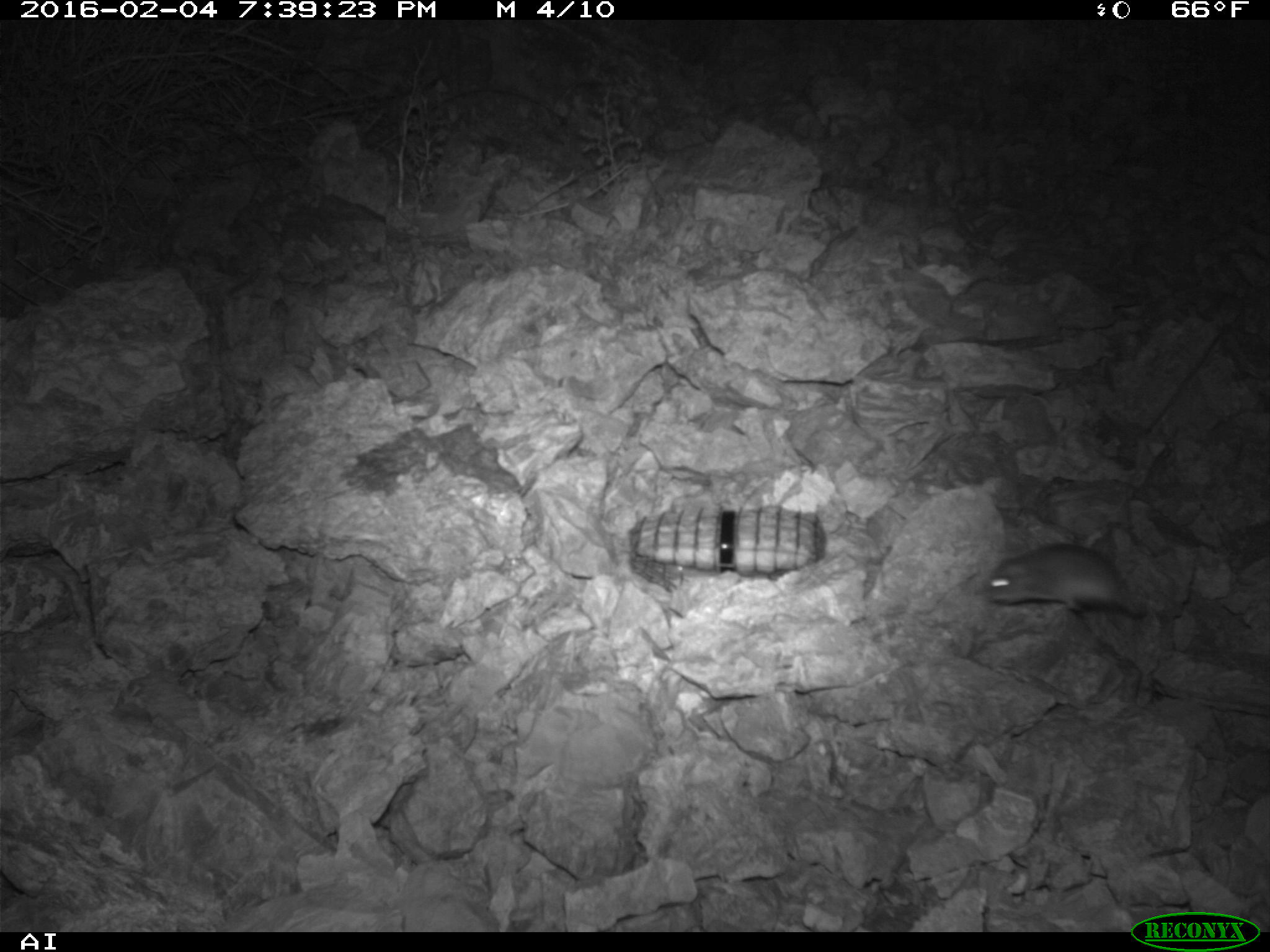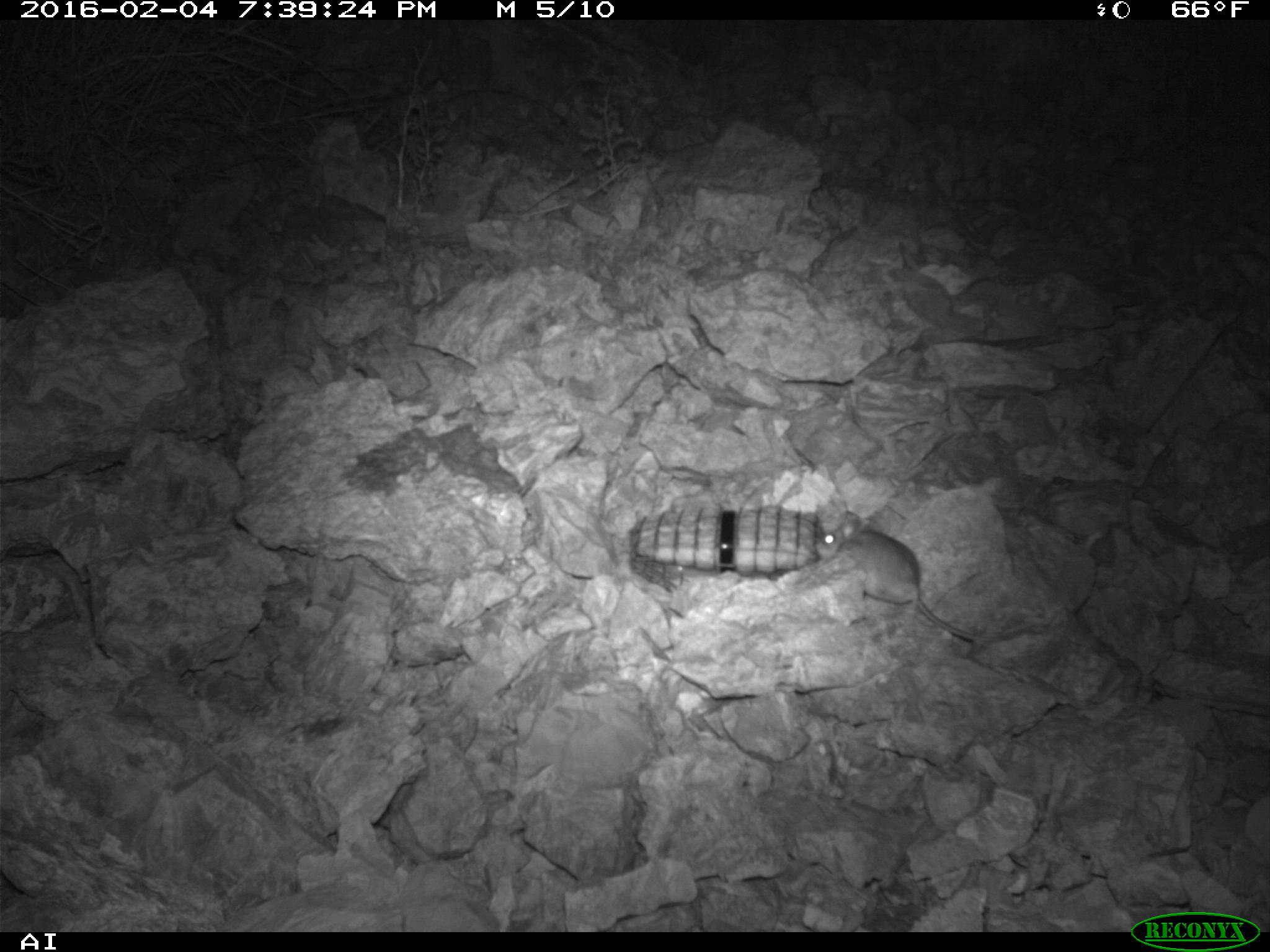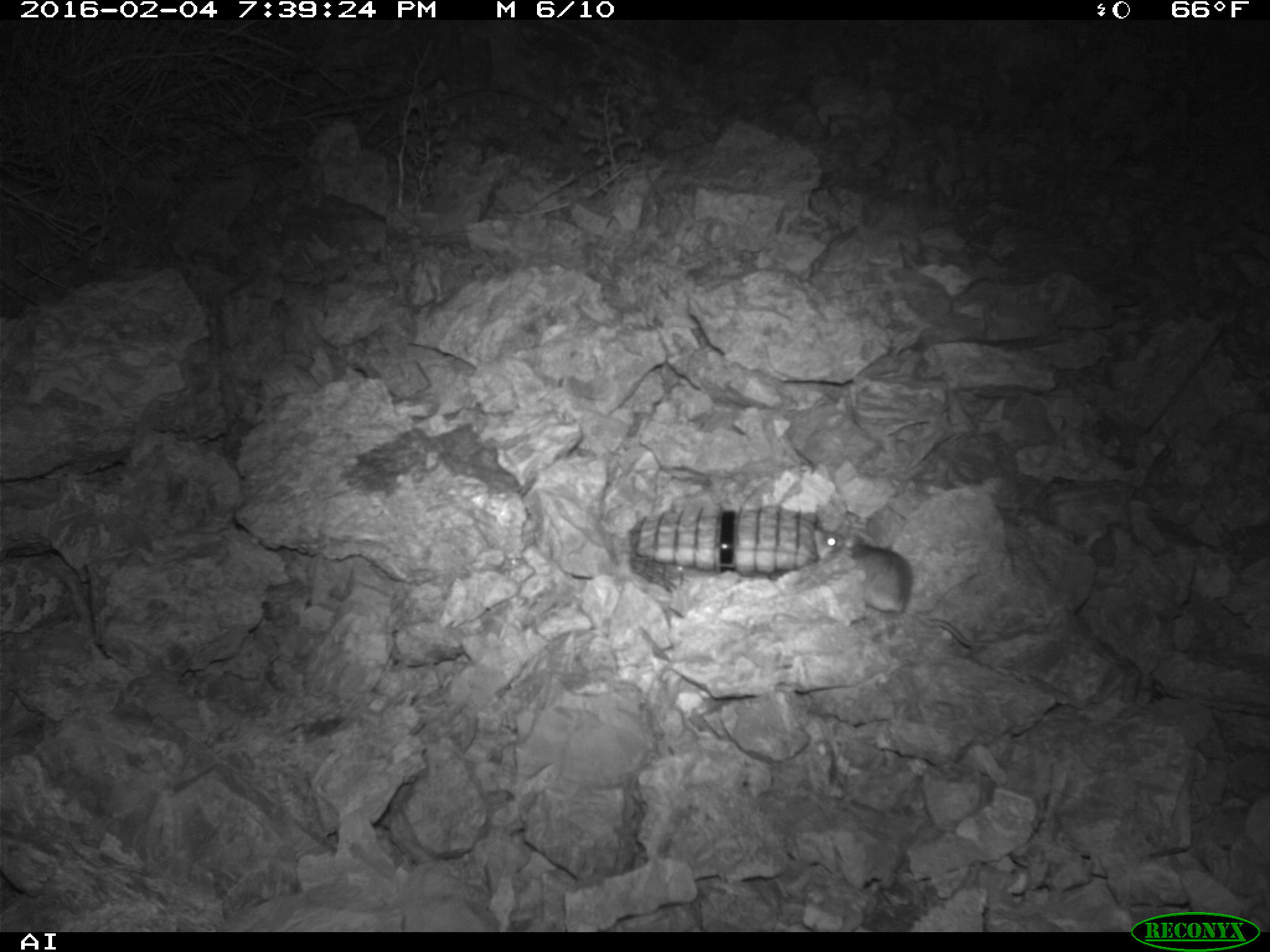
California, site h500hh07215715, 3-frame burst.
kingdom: Animalia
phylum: Chordata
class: Mammalia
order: Rodentia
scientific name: Rodentia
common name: rodent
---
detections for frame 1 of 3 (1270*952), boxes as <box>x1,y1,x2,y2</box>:
rodent: <box>987,543,1146,619</box>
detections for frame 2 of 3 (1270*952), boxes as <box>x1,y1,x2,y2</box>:
rodent: <box>814,507,980,645</box>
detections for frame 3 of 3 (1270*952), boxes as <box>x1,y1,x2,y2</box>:
rodent: <box>813,522,972,646</box>